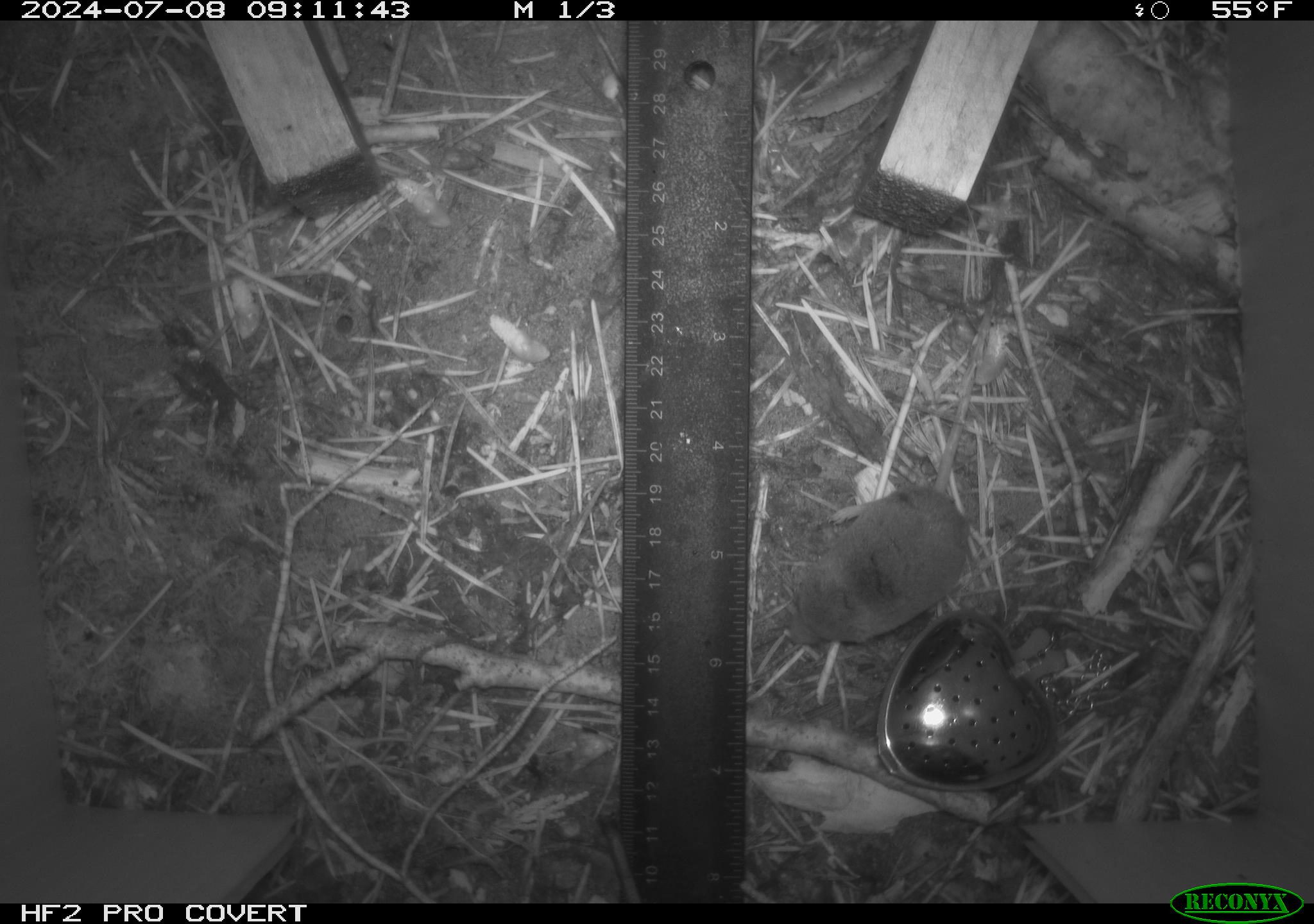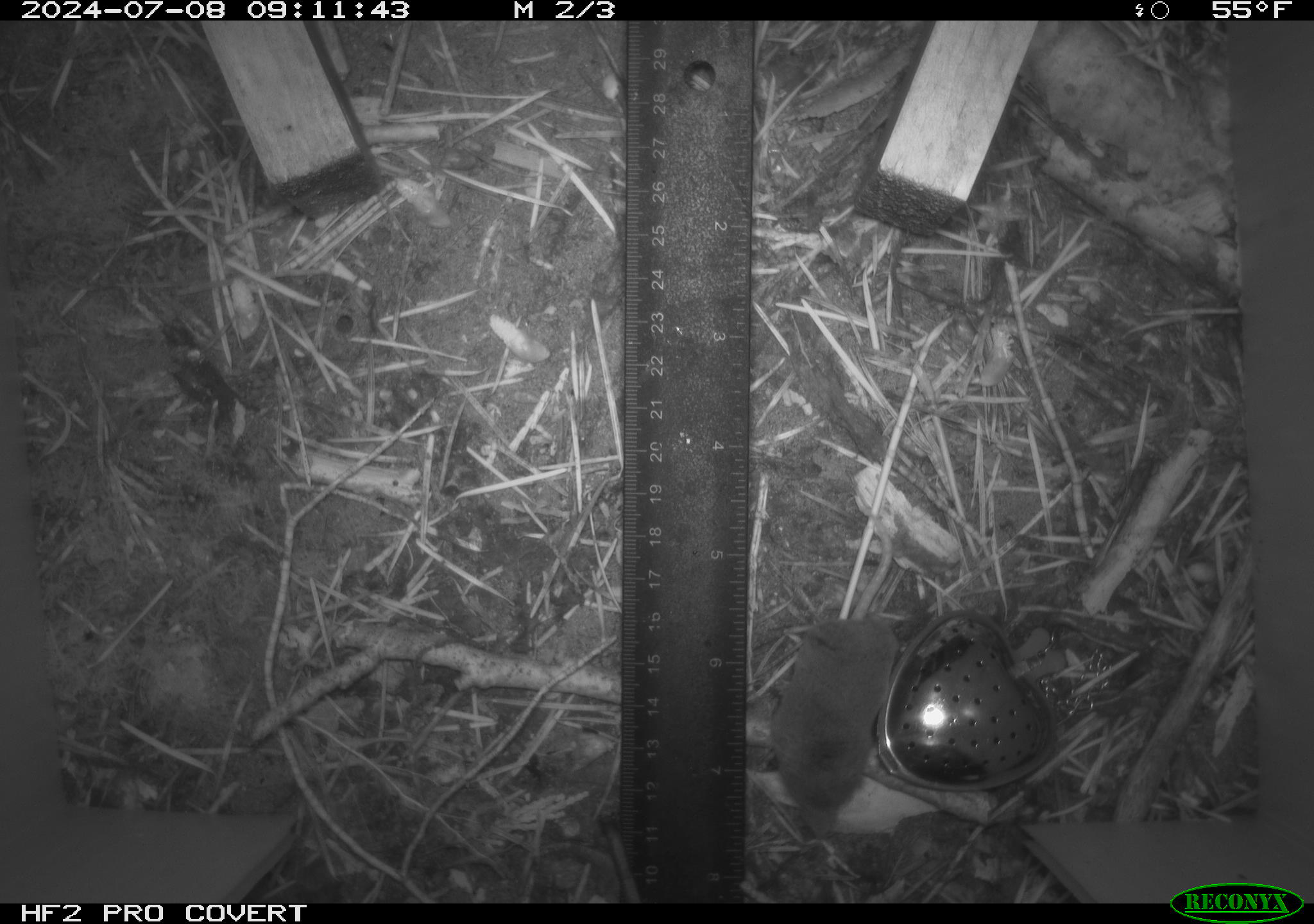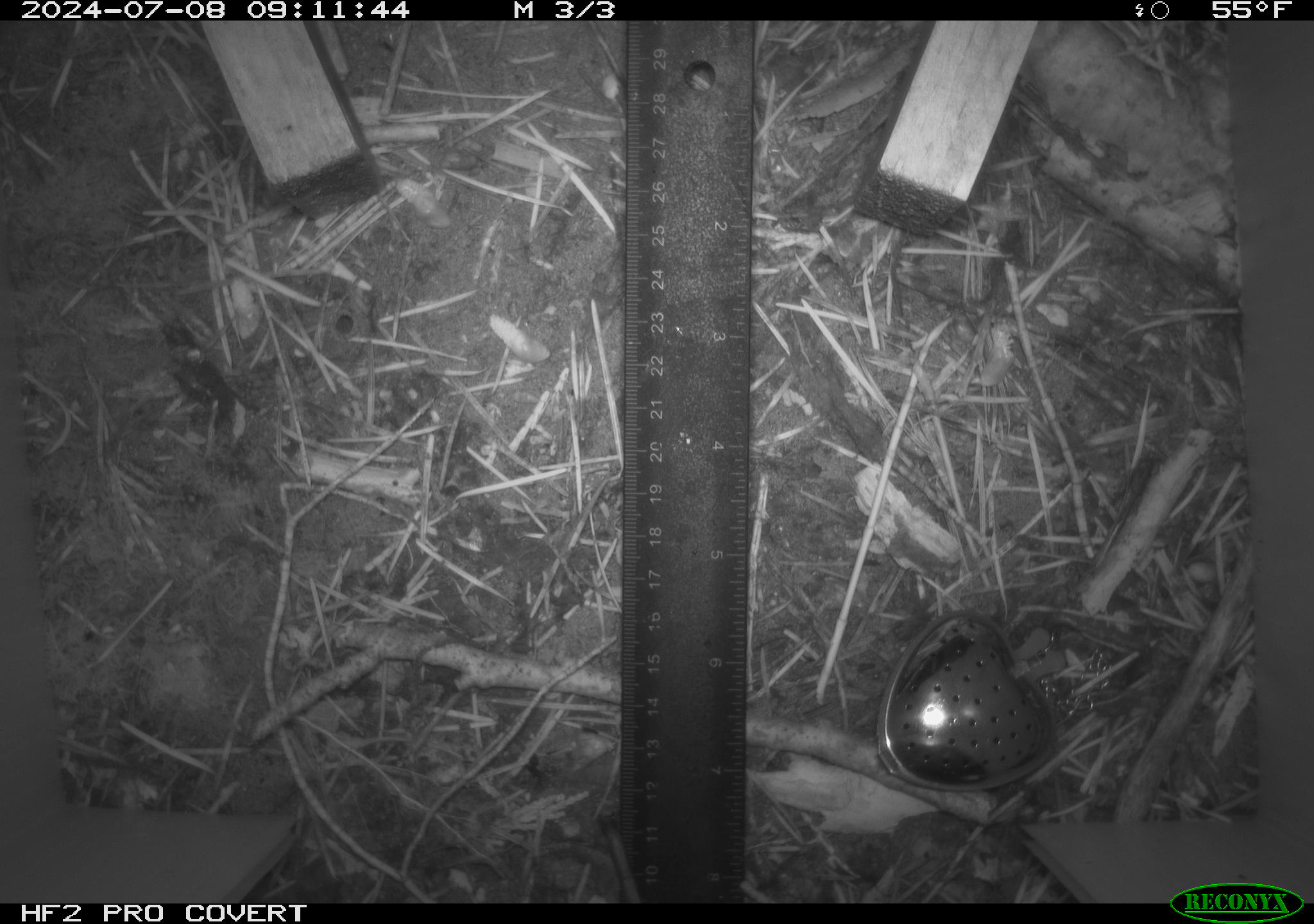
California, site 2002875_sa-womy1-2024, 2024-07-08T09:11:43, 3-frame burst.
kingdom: Animalia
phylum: Chordata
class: Mammalia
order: Eulipotyphla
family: Soricidae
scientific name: Soricidae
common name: shrews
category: soricidae family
Soricidae family (shrews) (Soricidae).